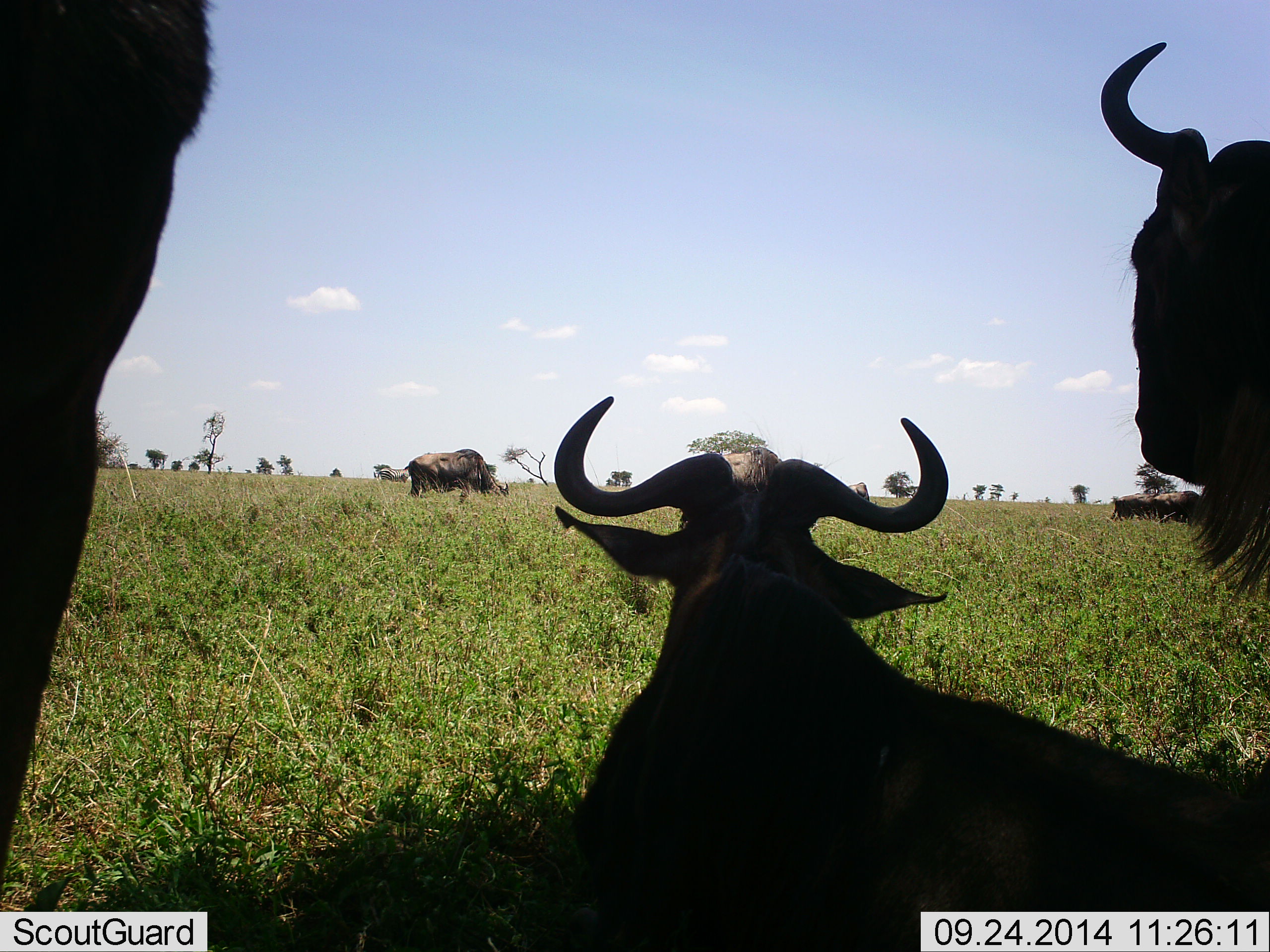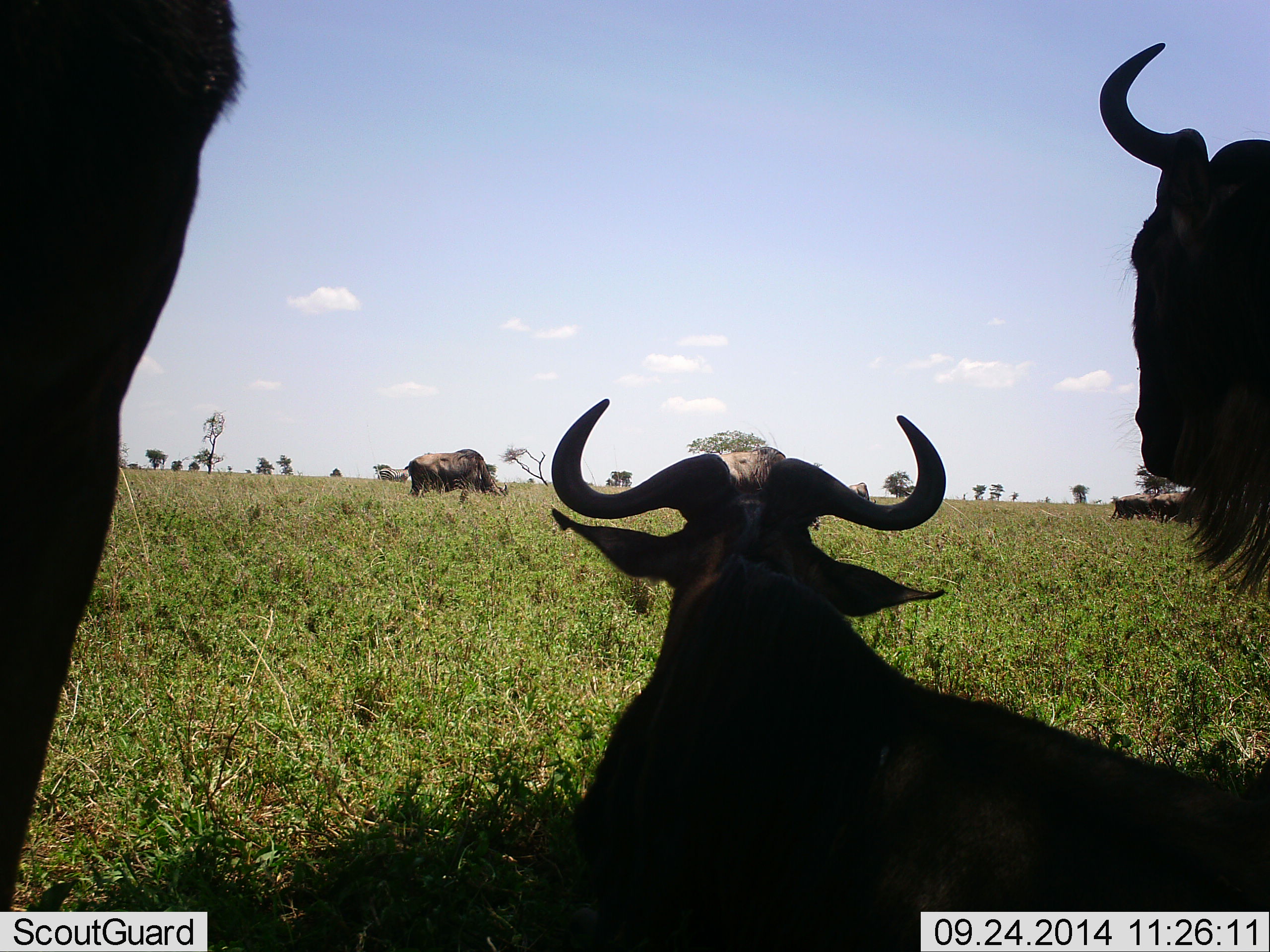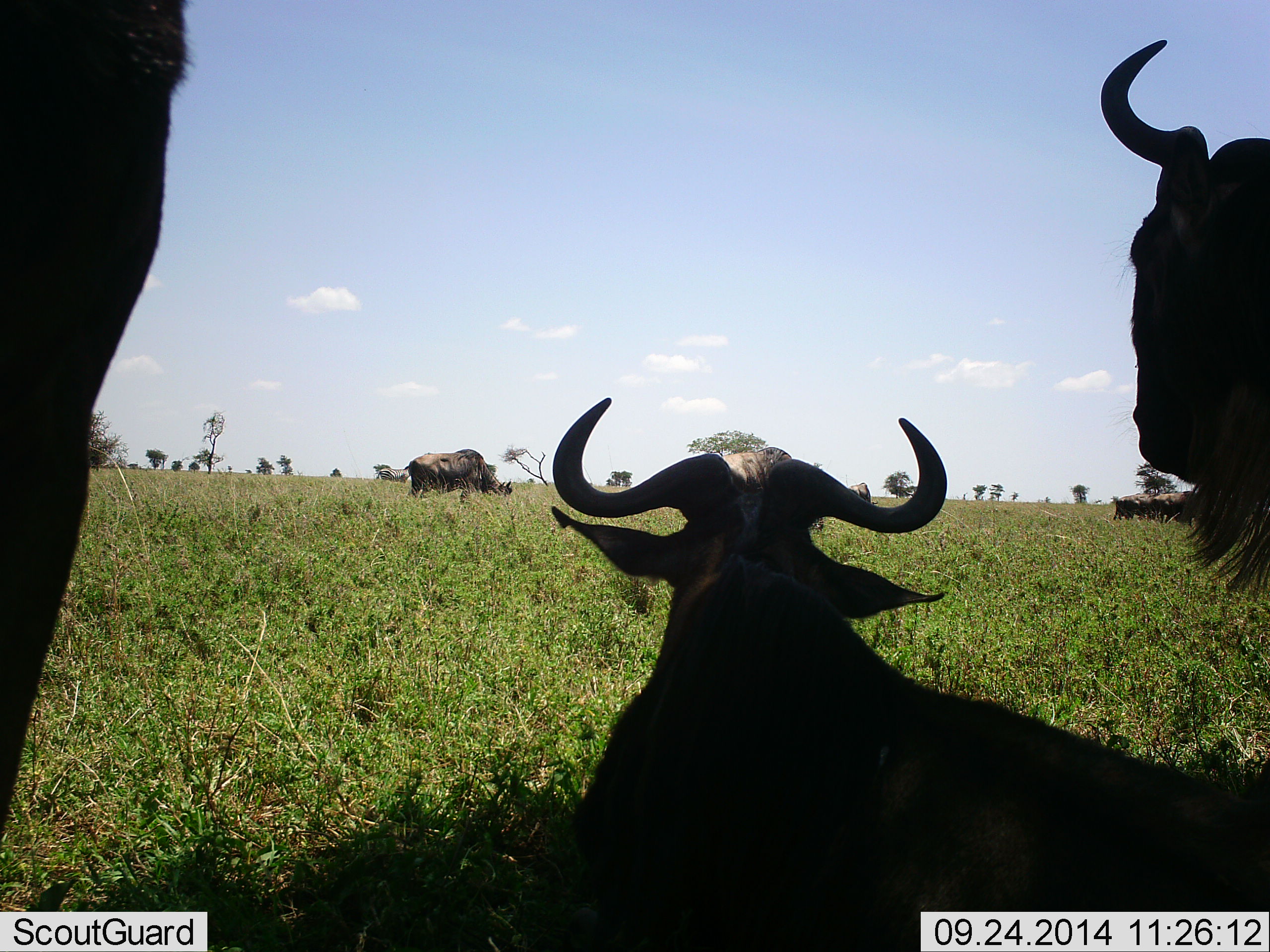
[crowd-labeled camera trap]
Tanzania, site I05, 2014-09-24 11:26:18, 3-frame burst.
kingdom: Animalia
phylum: Chordata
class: Mammalia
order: Artiodactyla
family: Bovidae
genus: Connochaetes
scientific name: Connochaetes taurinus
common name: blue wildebeest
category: wildebeest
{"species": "wildebeest (blue wildebeest) (Connochaetes taurinus)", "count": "7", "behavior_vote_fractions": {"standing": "90%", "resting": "100%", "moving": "10%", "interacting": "0%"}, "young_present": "0%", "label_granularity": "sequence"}